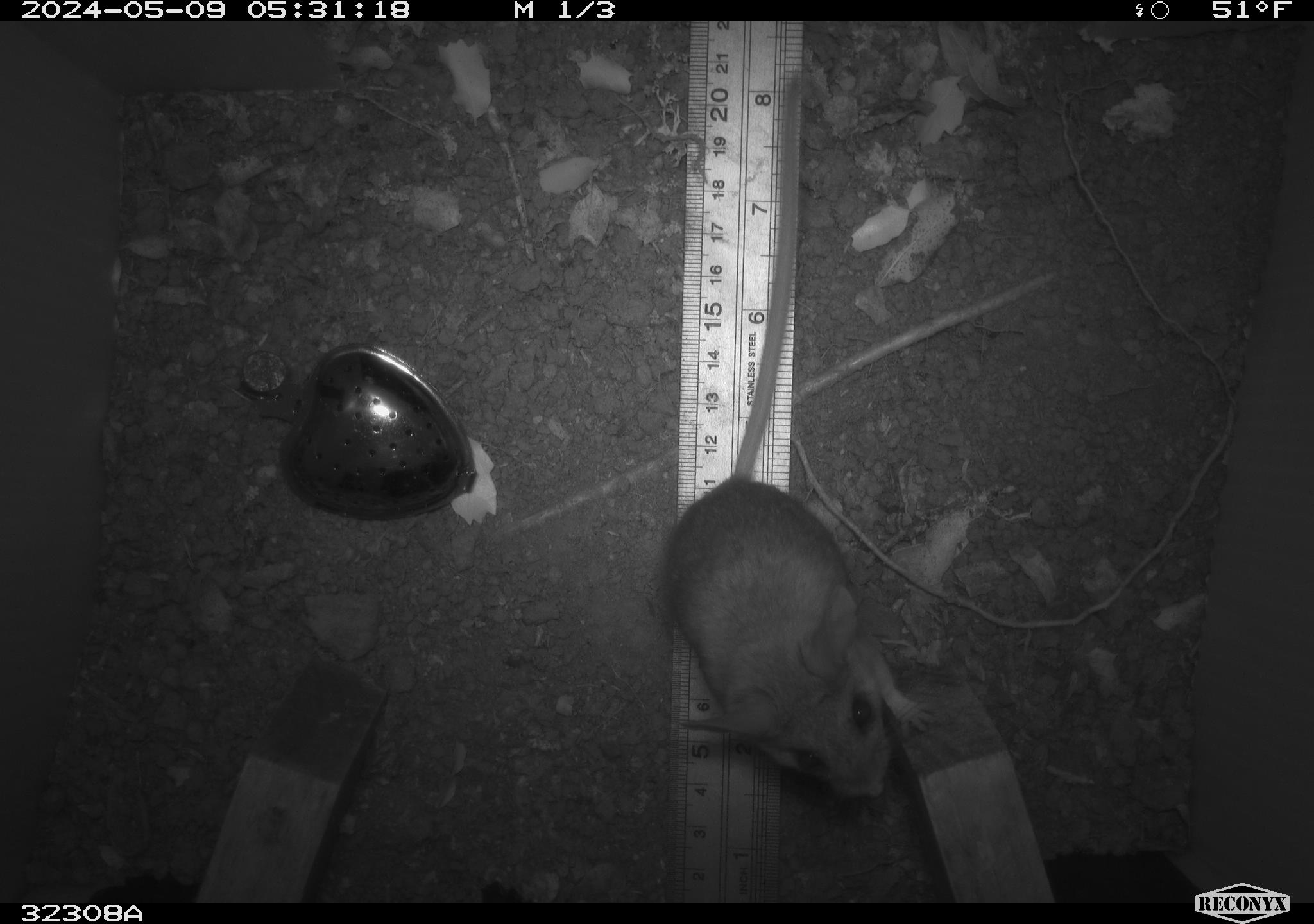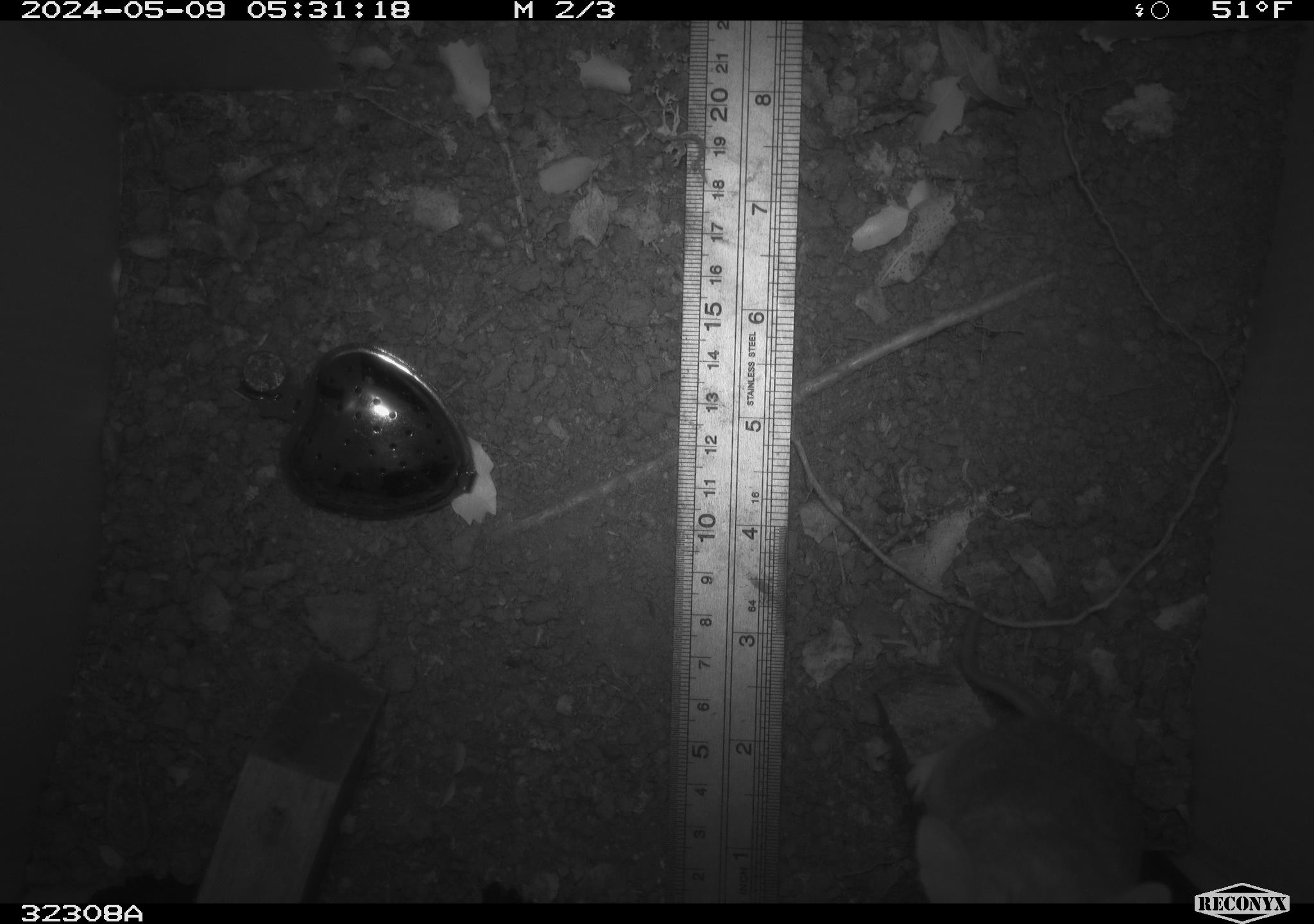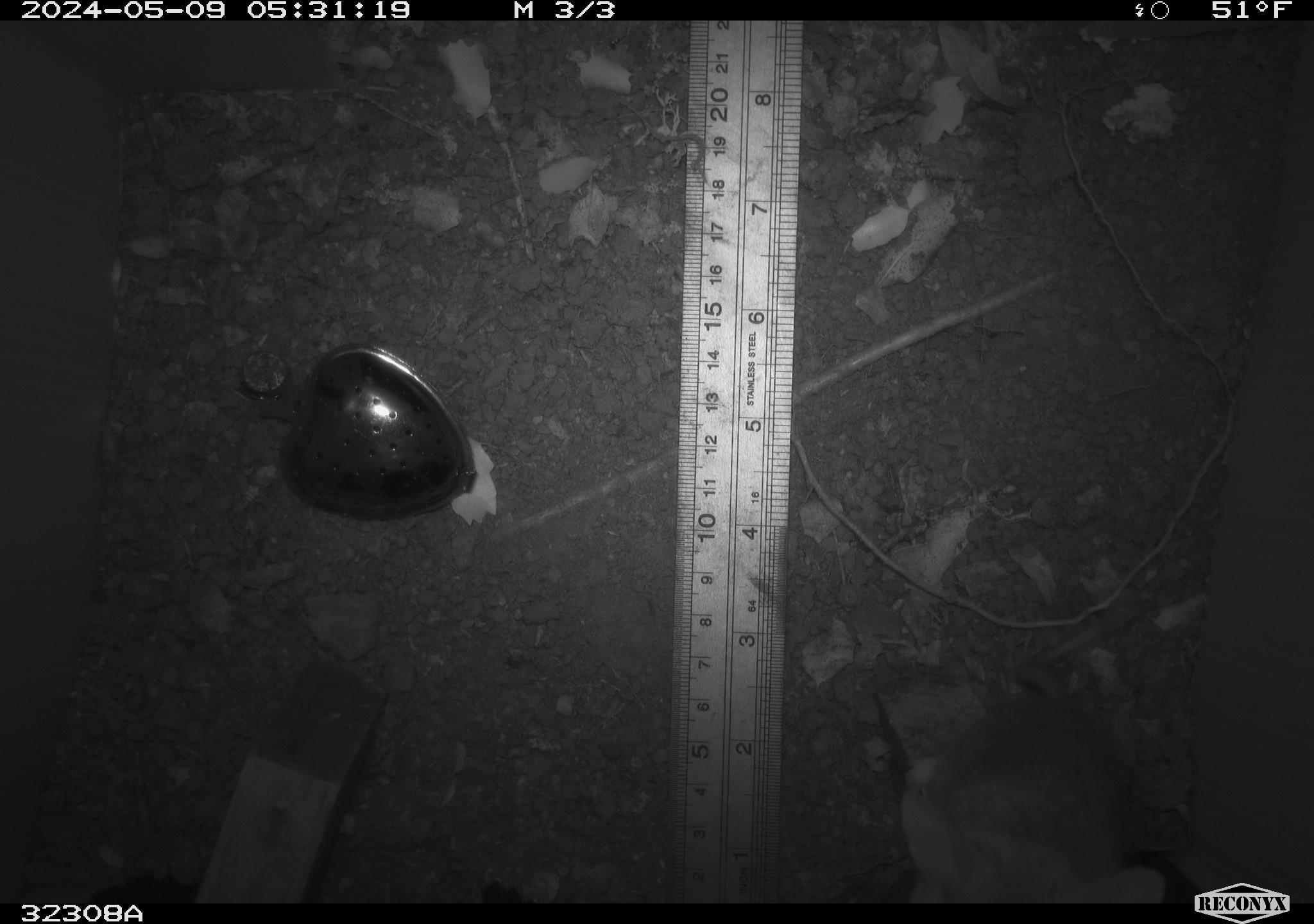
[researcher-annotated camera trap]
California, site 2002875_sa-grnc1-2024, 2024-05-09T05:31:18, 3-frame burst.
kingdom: Animalia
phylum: Chordata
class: Mammalia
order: Rodentia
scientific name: Rodentia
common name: rodent